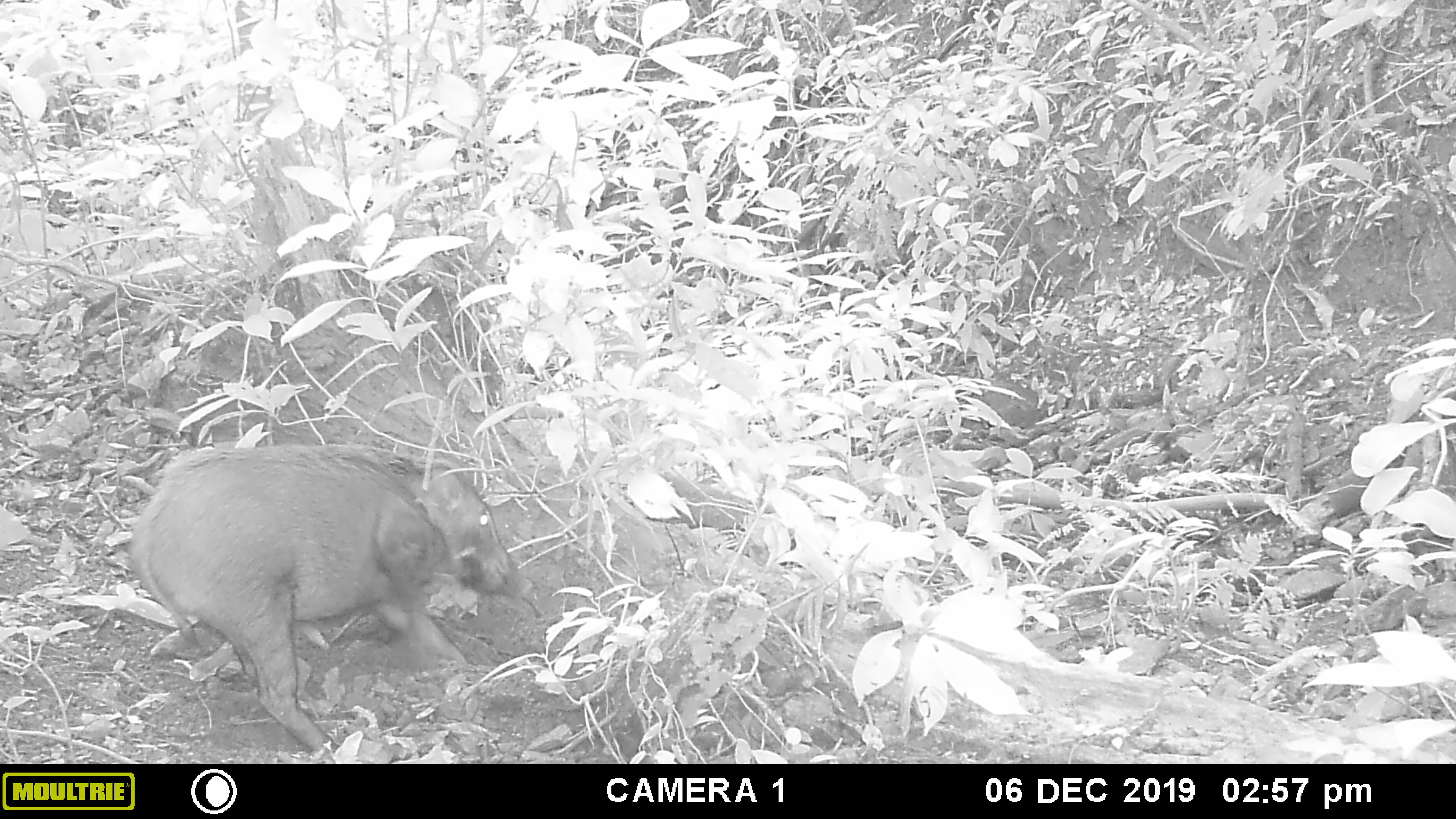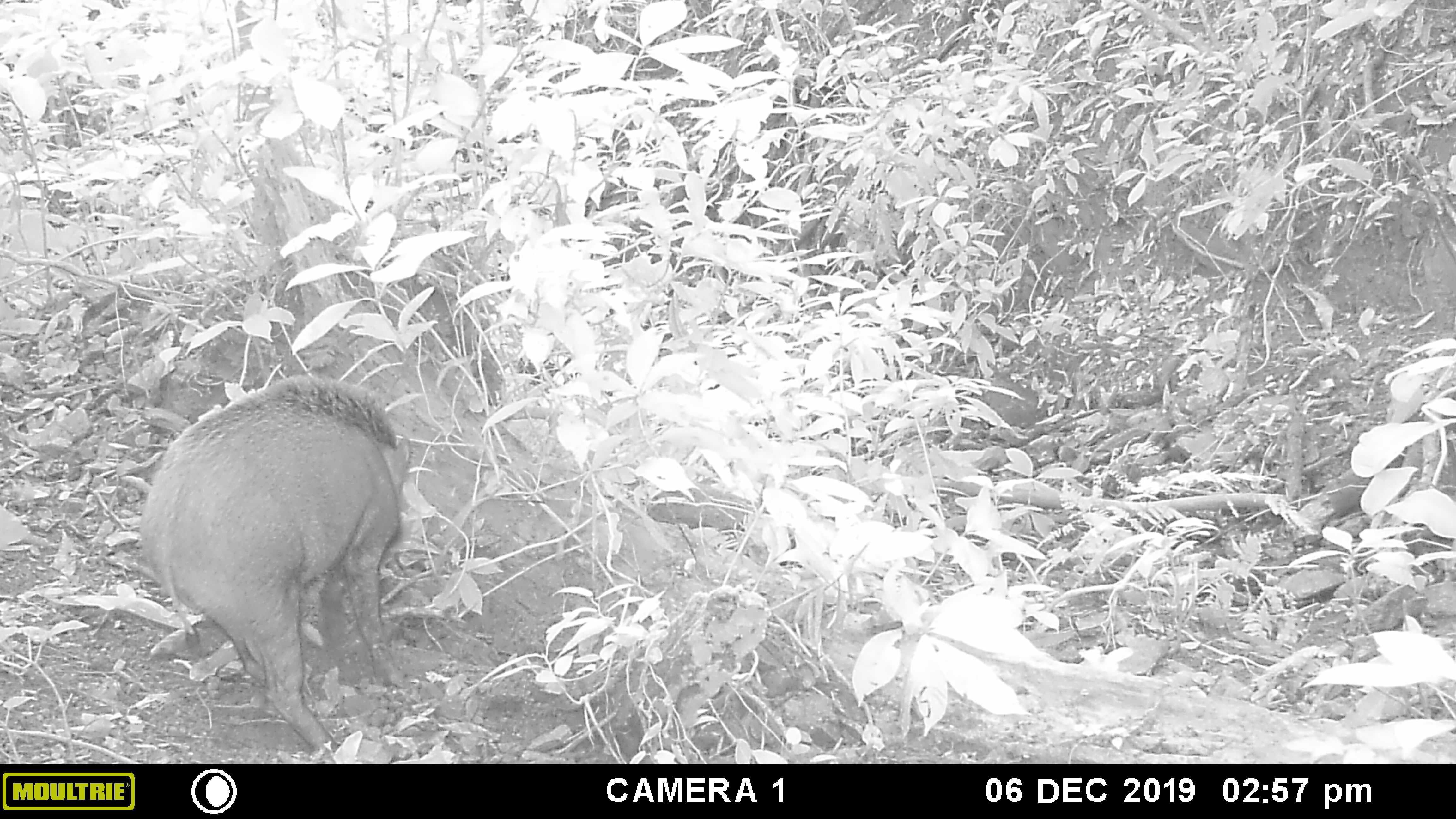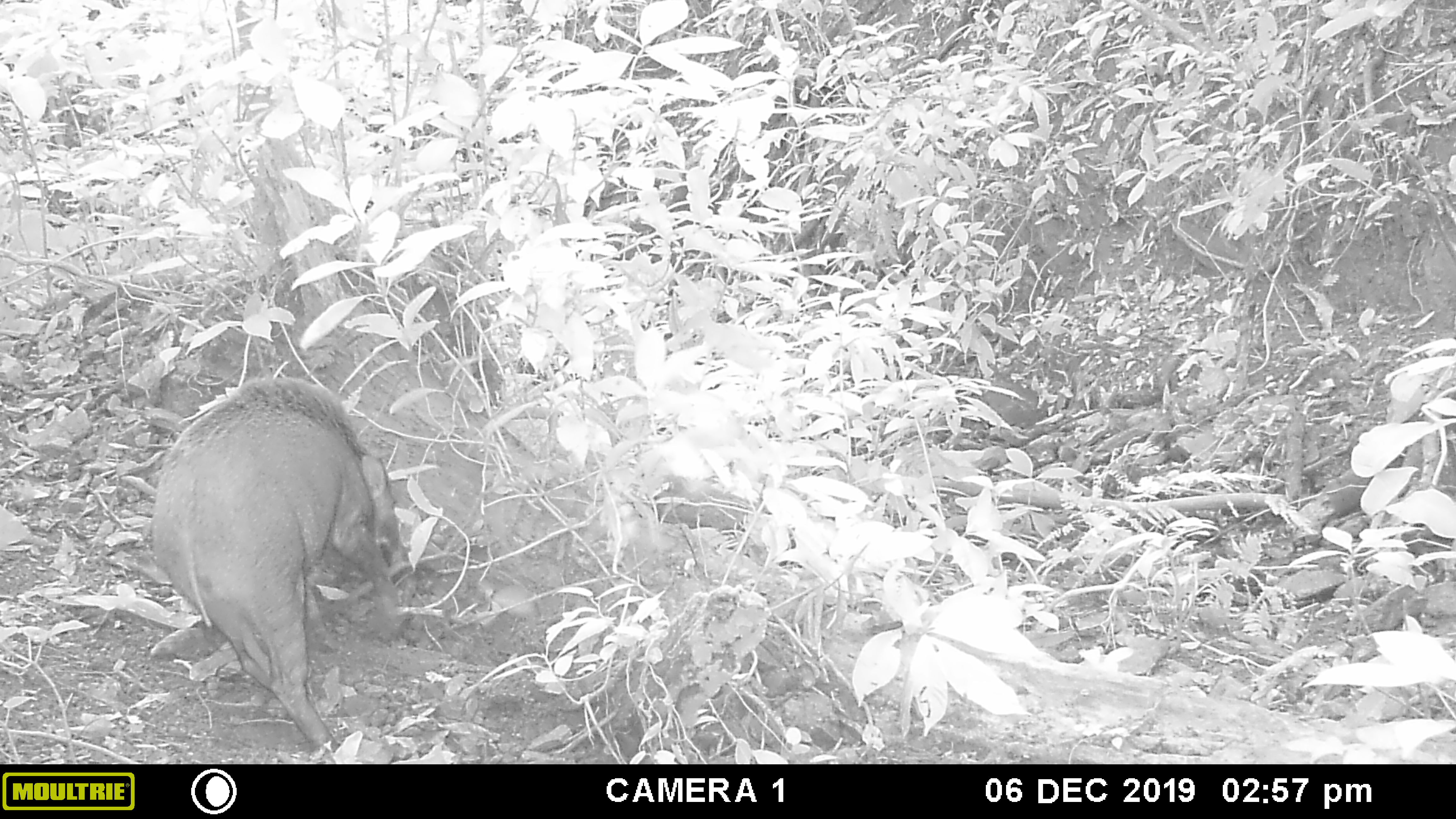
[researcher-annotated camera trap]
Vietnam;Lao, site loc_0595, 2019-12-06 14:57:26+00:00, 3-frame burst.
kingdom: Animalia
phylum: Chordata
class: Mammalia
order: Artiodactyla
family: Suidae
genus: Sus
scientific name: Sus scrofa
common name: eurasian wild pig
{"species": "eurasian wild pig (Sus scrofa)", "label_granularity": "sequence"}